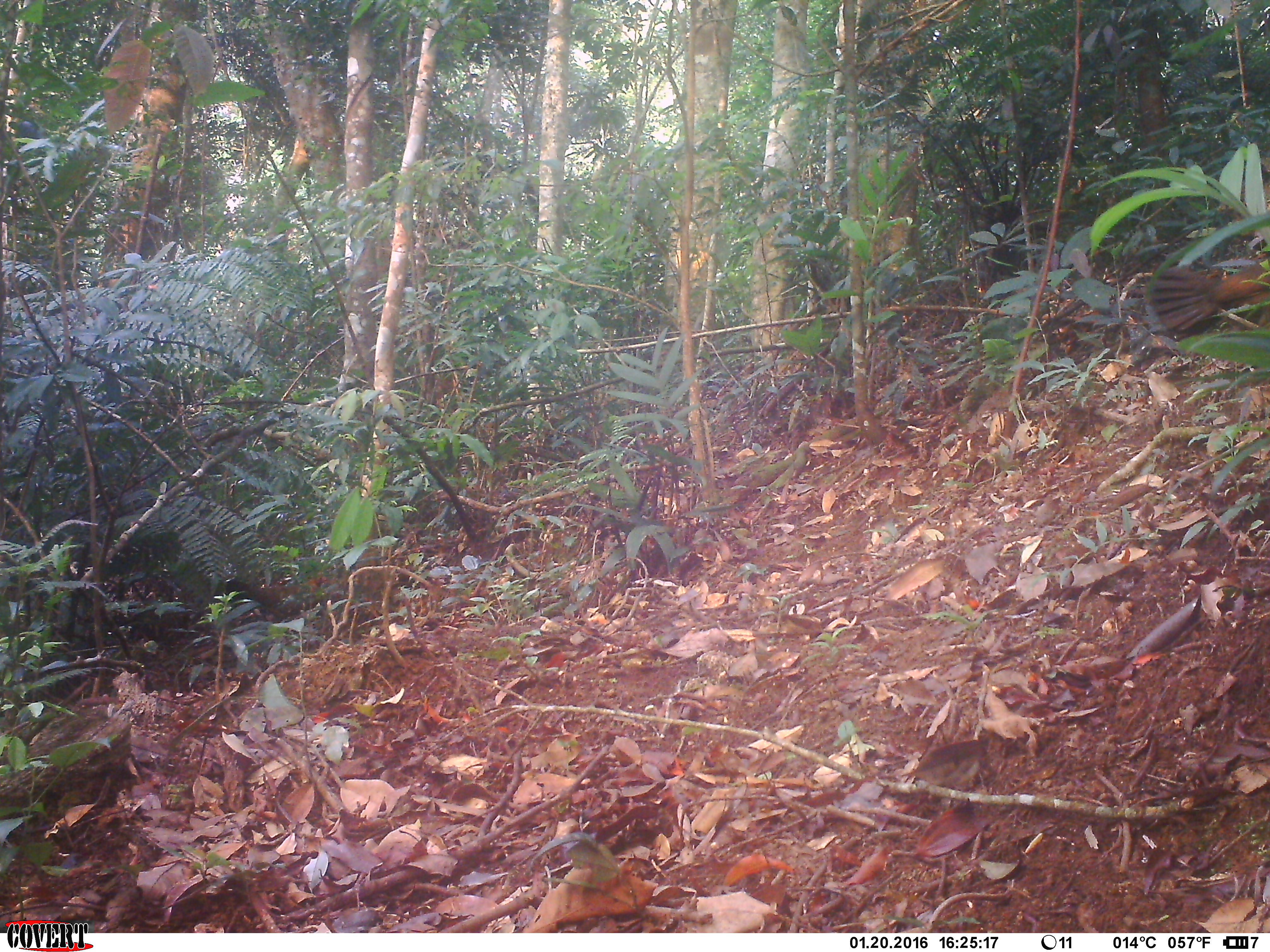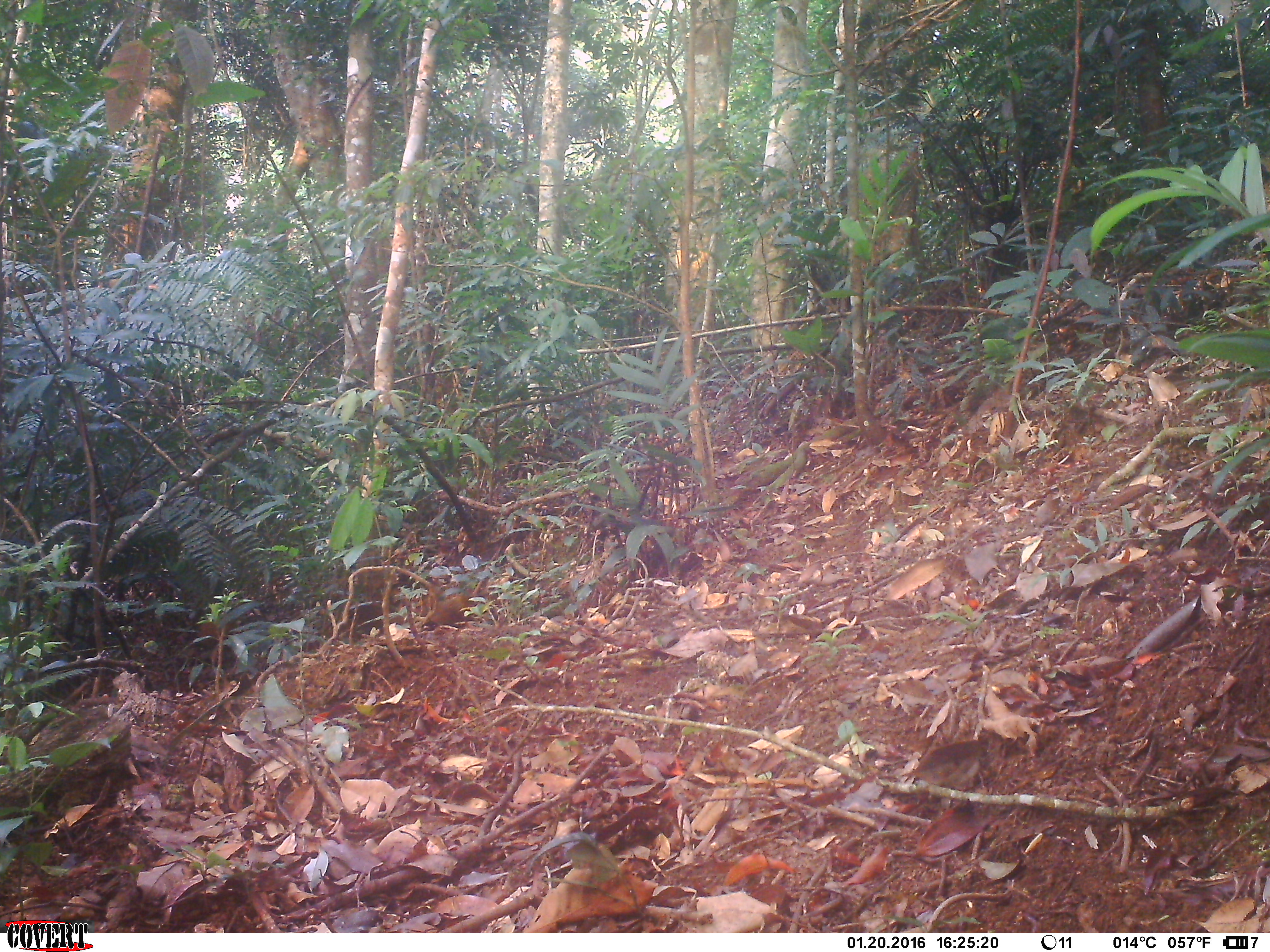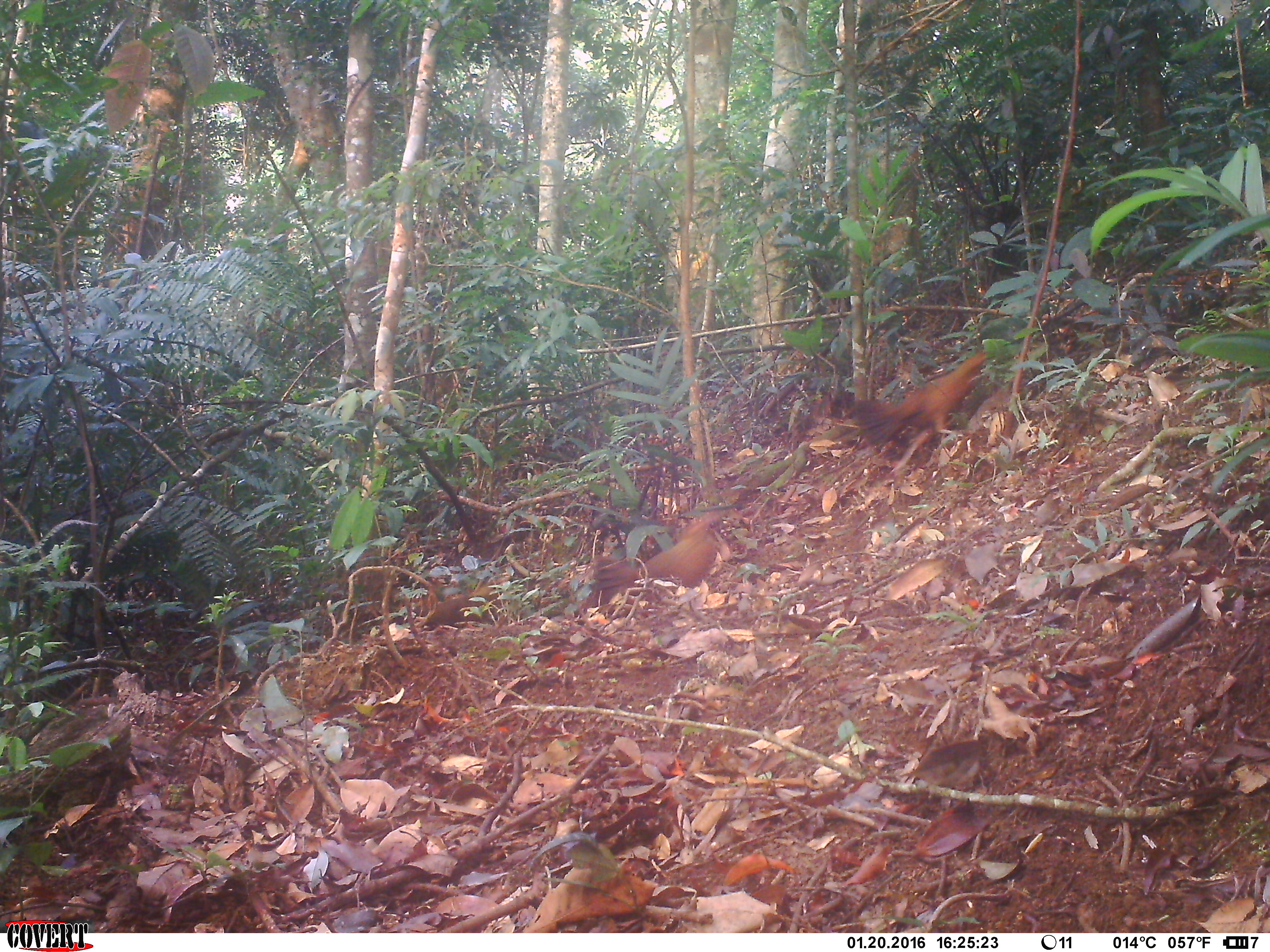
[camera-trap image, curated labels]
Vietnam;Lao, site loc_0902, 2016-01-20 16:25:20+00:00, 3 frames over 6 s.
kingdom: Animalia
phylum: Chordata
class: Aves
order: Galliformes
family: Phasianidae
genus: Gallus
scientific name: Gallus gallus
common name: red junglefowl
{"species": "red junglefowl (Gallus gallus)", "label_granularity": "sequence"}